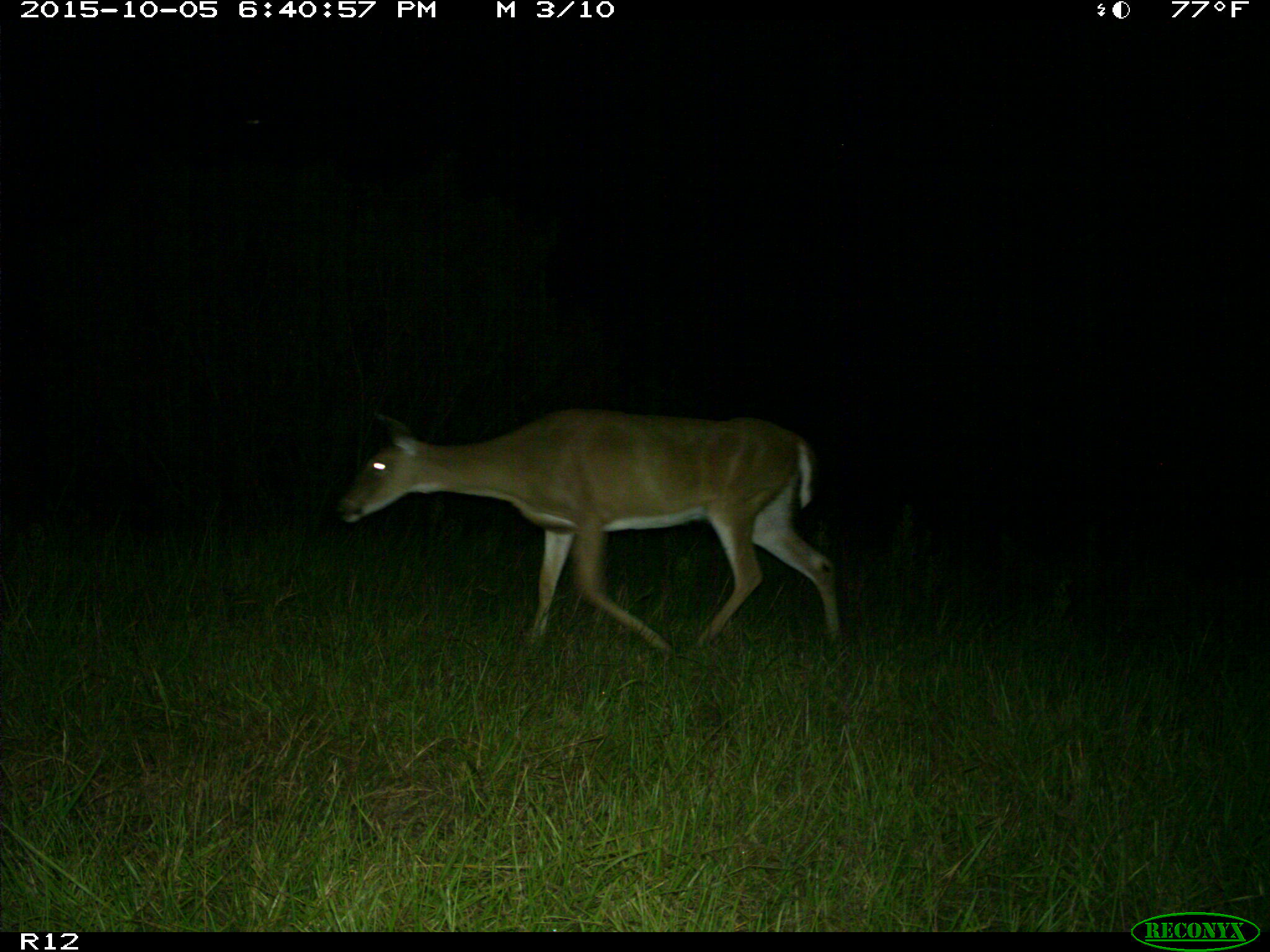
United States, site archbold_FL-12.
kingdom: Animalia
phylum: Chordata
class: Mammalia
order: Artiodactyla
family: Cervidae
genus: Odocoileus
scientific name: Odocoileus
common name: deer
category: unidentified deer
Unidentified deer (deer) (Odocoileus).